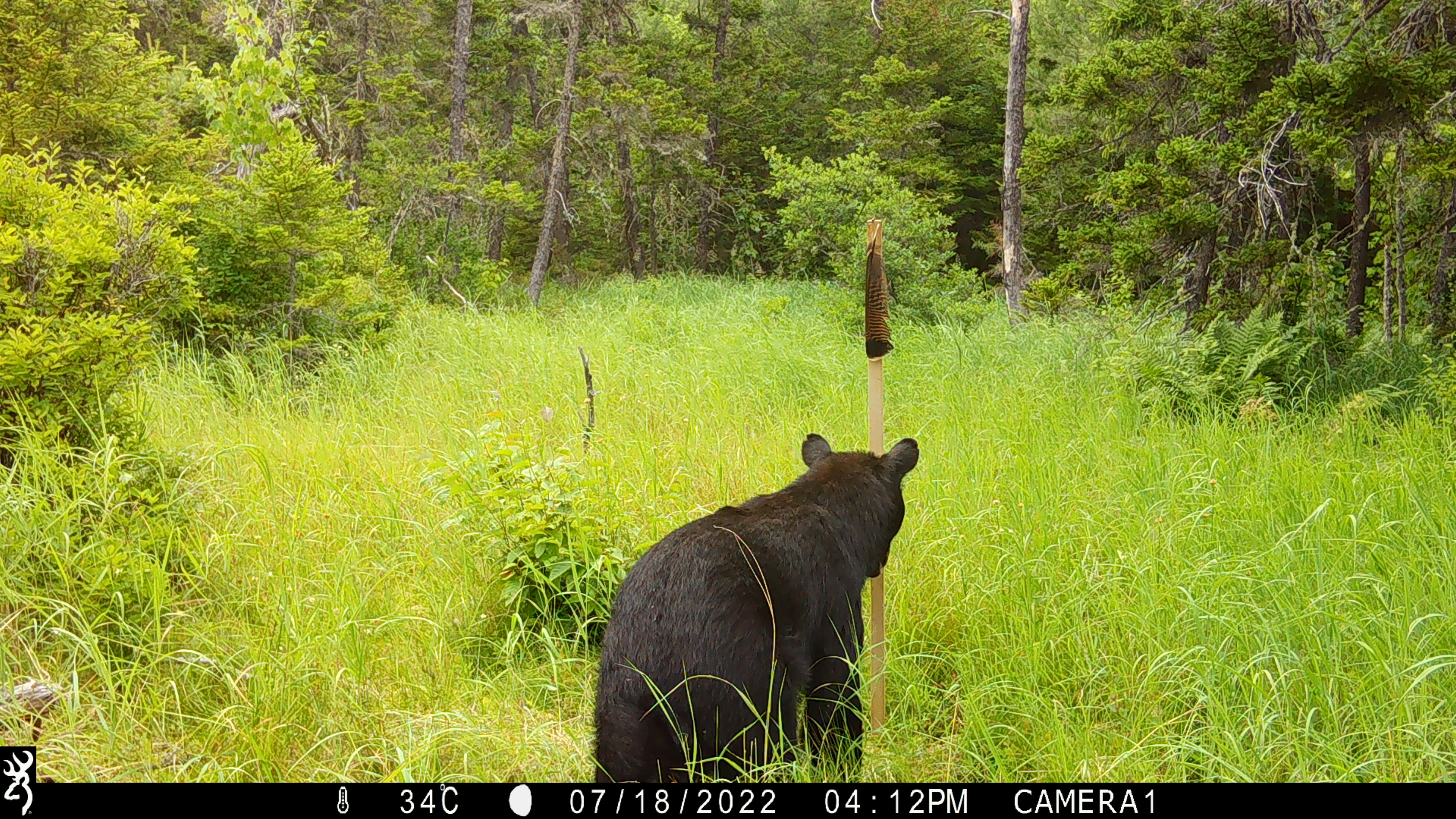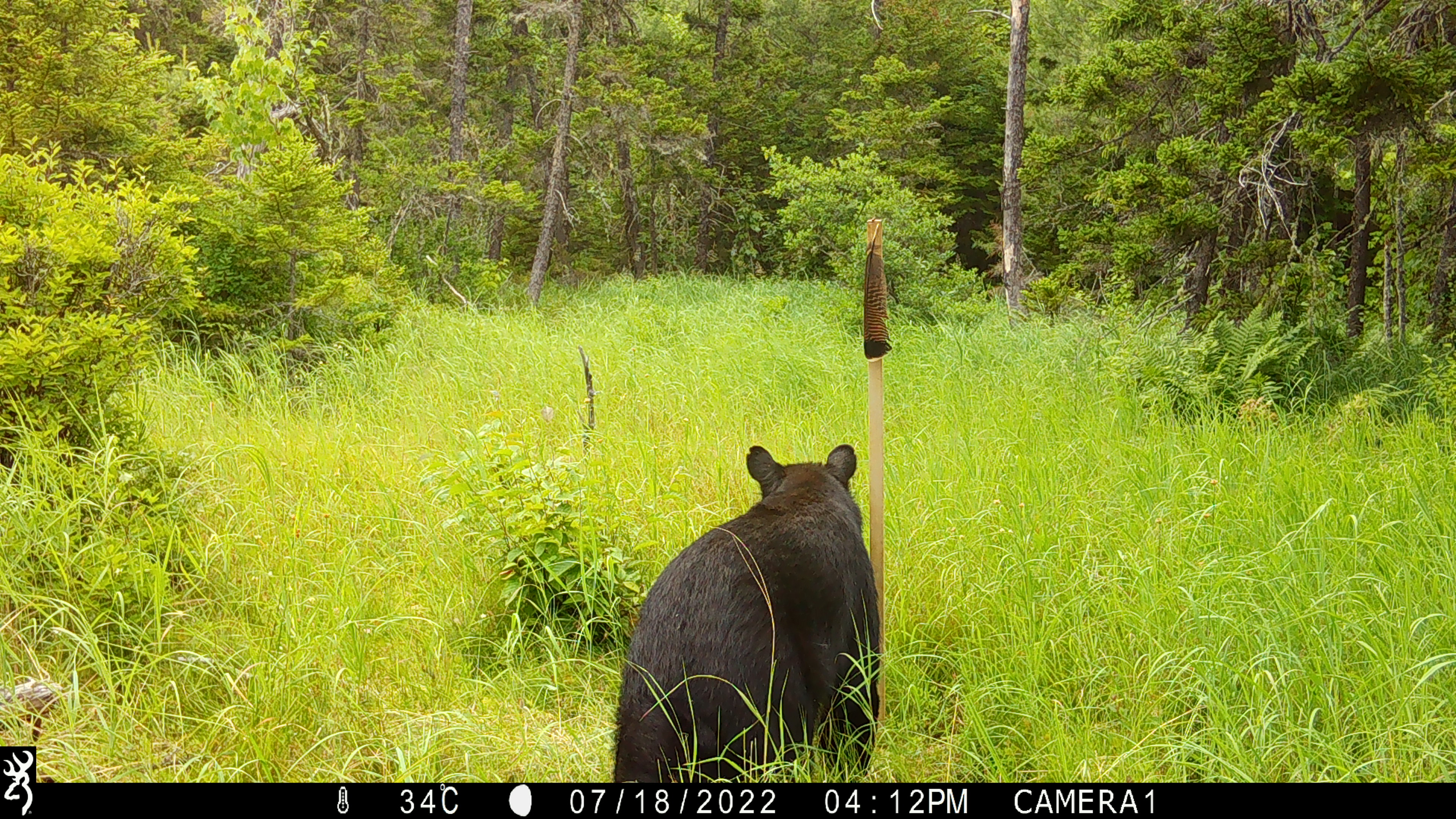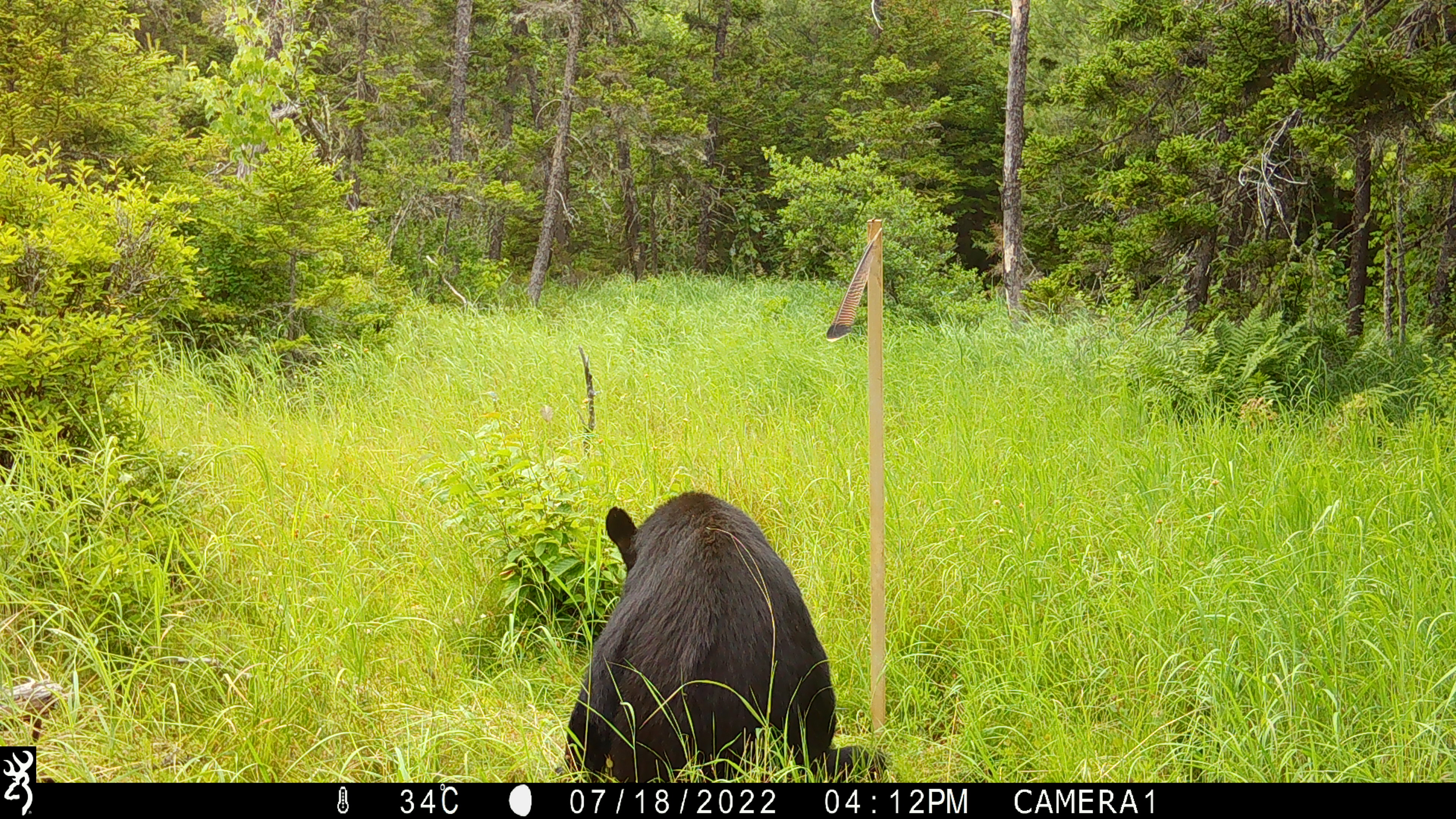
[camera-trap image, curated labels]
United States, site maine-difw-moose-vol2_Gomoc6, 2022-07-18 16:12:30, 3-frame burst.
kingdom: Animalia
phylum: Chordata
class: Mammalia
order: Carnivora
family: Ursidae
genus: Ursus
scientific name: Ursus americanus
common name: black bear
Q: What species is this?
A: Black bear (Ursus americanus).